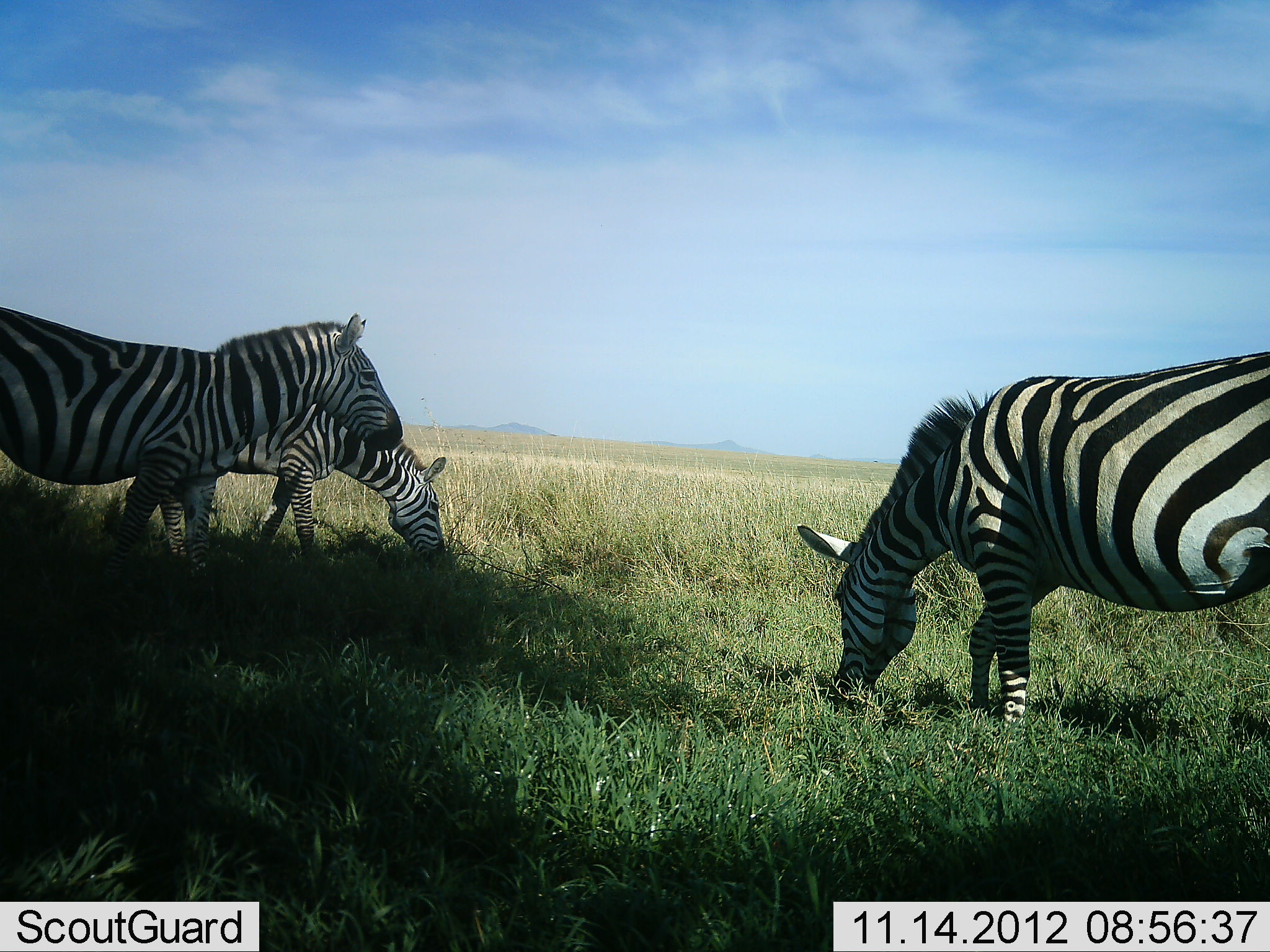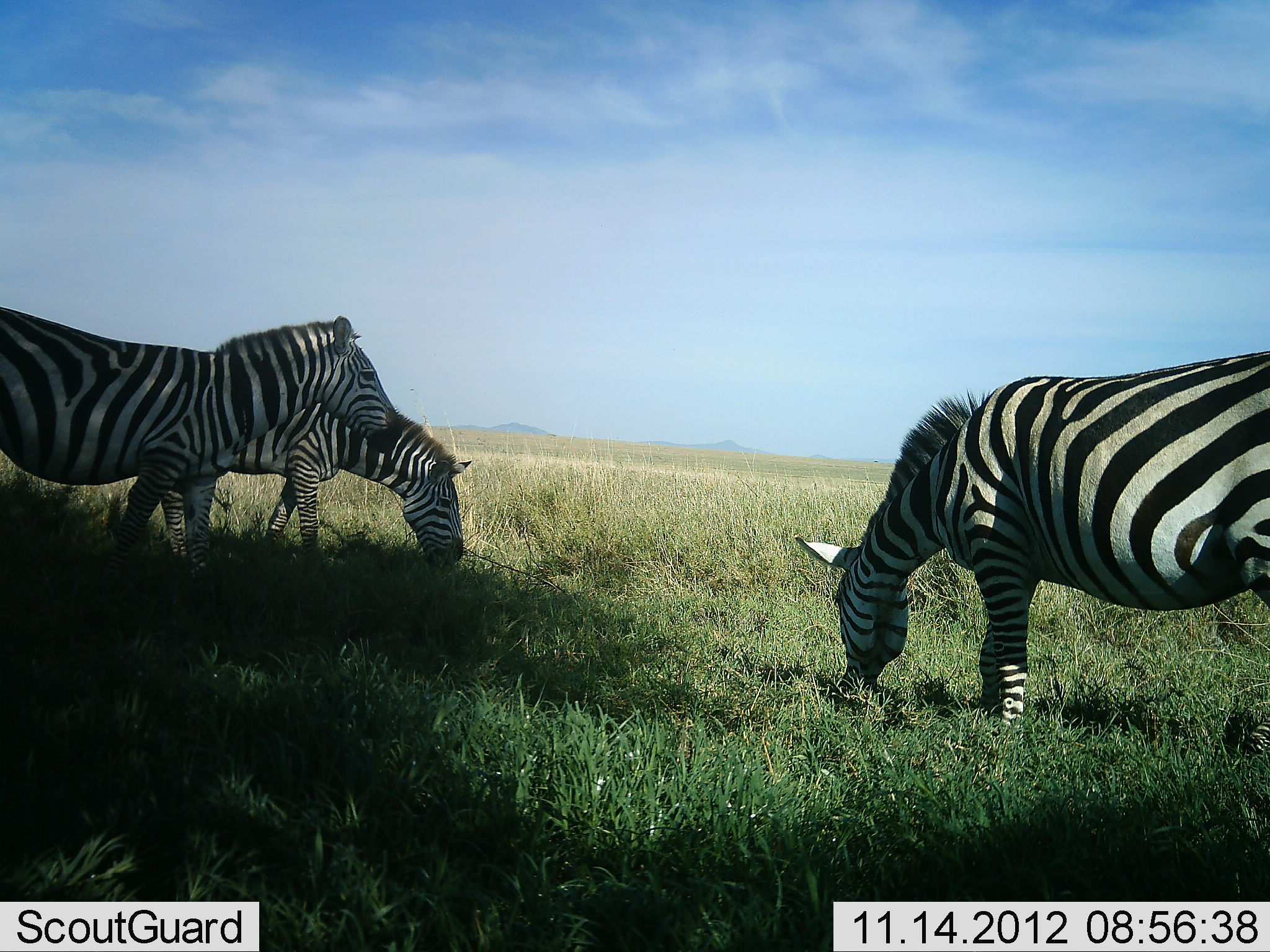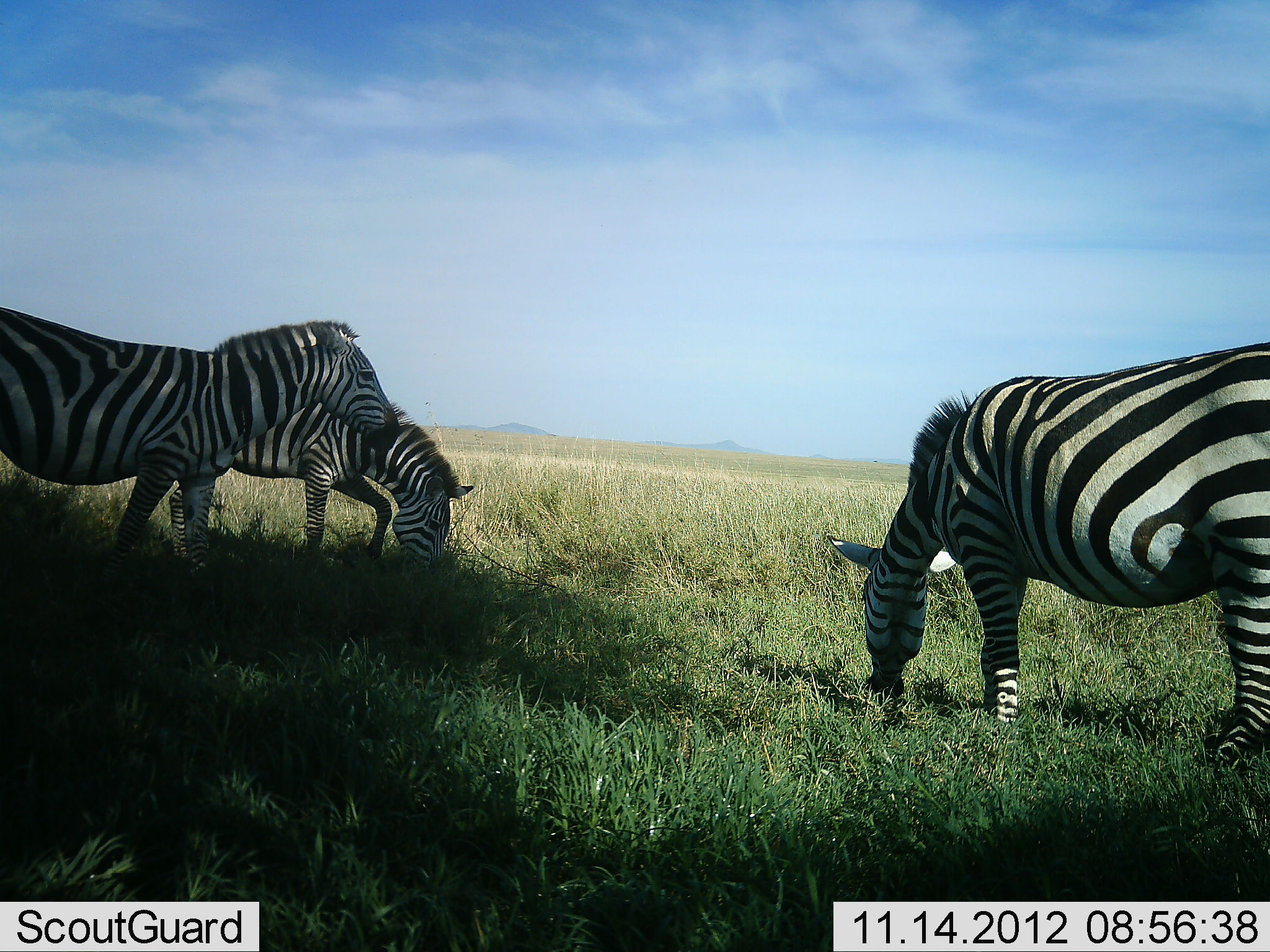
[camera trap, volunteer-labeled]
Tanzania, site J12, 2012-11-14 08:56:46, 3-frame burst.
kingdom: Animalia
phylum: Chordata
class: Mammalia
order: Perissodactyla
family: Equidae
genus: Equus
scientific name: Equus quagga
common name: plains zebra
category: zebra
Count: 3.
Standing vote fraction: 80%.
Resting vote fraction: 0%.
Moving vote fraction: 0%.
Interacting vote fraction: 0%.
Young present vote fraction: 0%.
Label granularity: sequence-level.